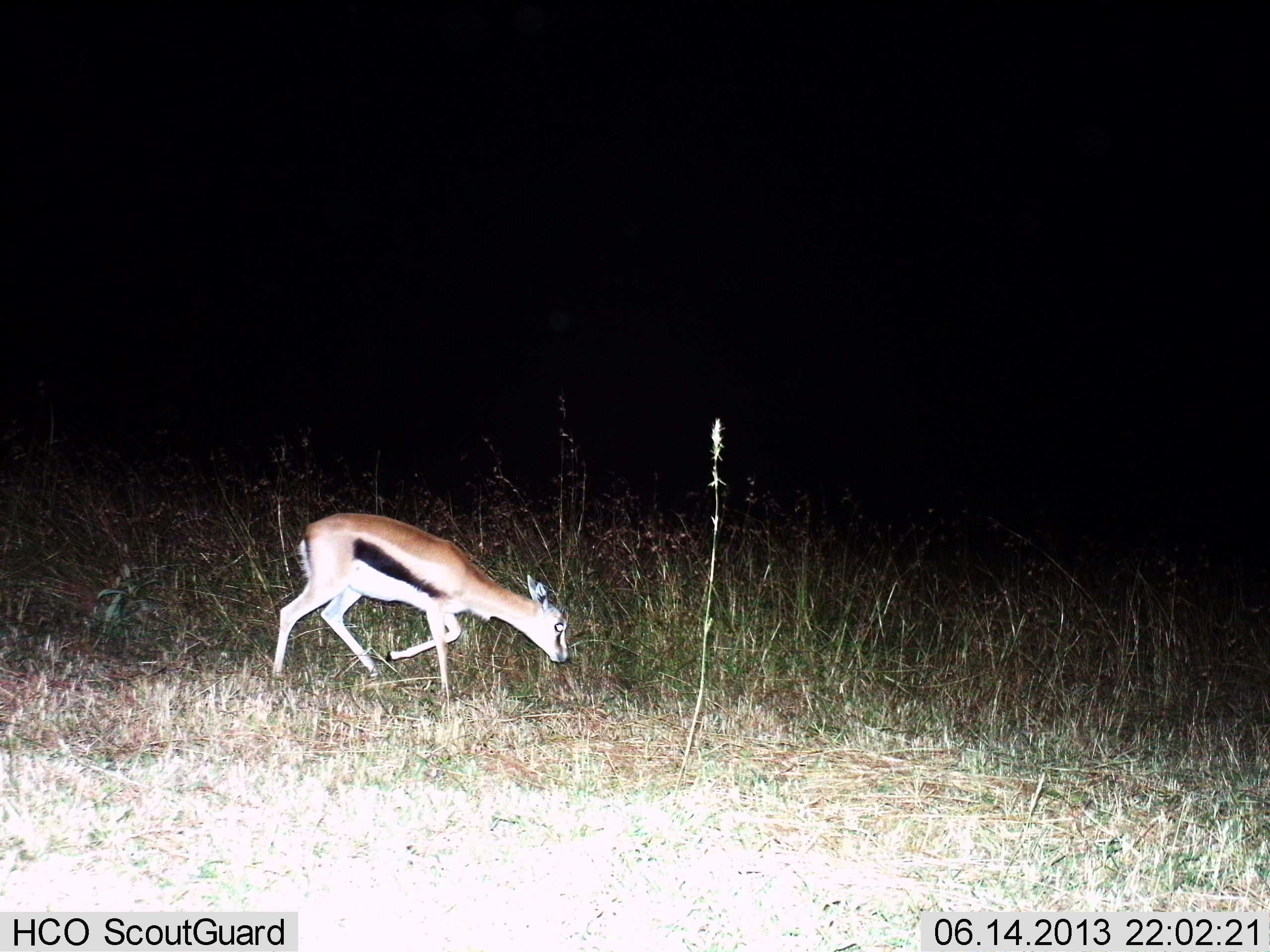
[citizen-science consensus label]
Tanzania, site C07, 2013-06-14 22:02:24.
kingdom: Animalia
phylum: Chordata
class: Mammalia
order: Artiodactyla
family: Bovidae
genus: Eudorcas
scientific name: Eudorcas thomsonii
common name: thomson's gazelle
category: gazellethomsons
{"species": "gazellethomsons (thomson's gazelle) (Eudorcas thomsonii)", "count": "1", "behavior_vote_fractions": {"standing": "0%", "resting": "0%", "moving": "90%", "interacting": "0%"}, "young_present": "10%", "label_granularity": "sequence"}